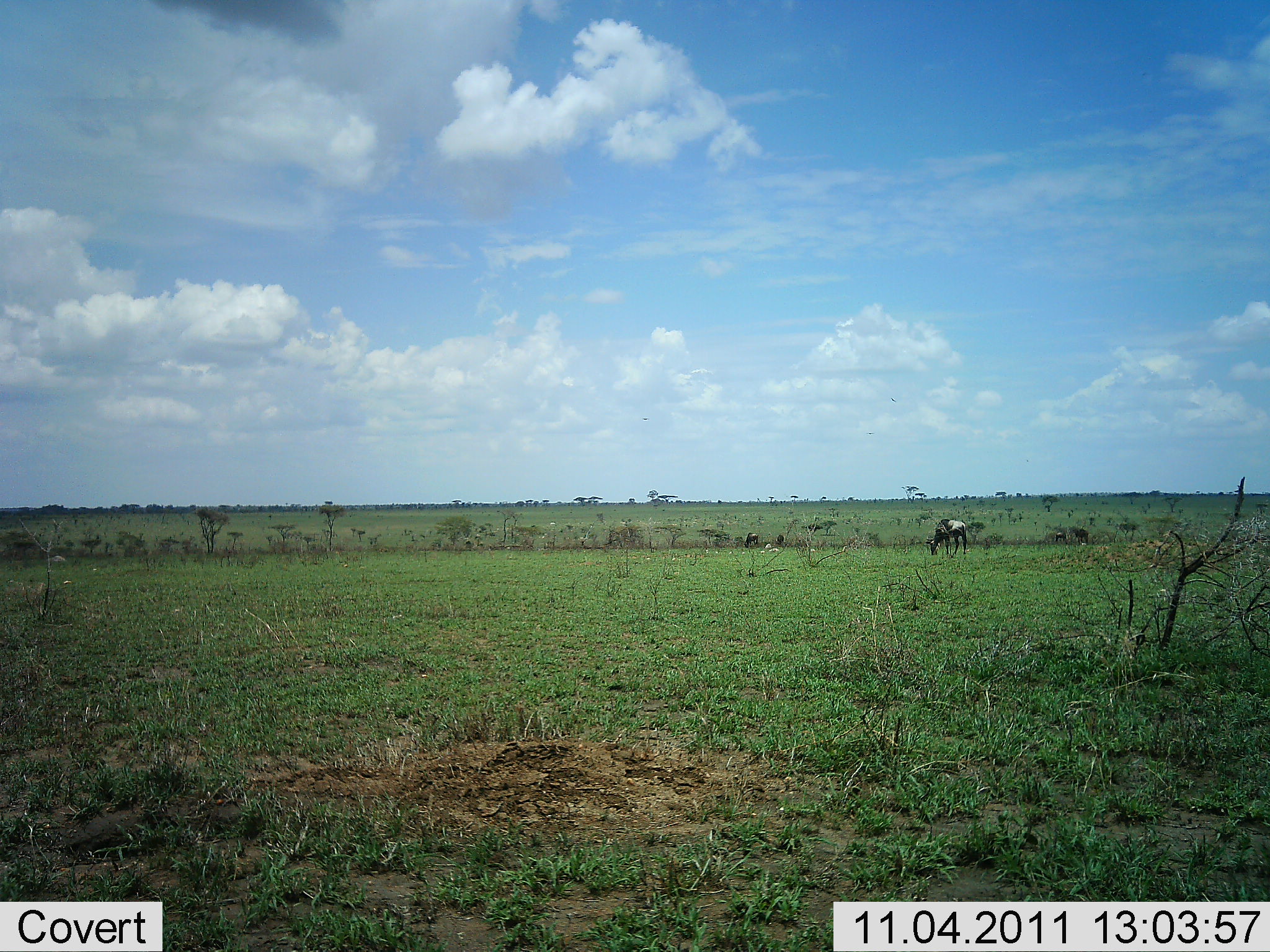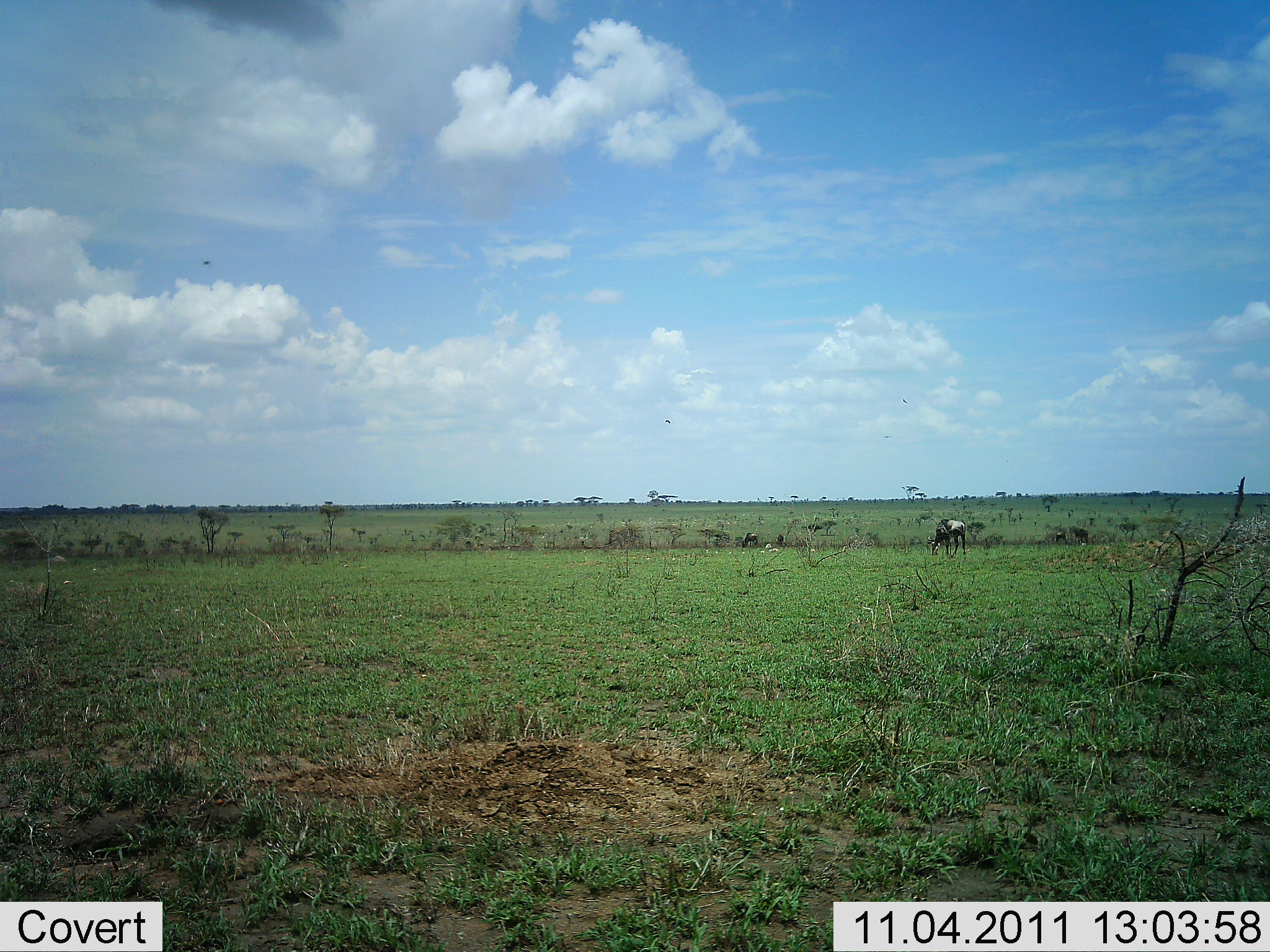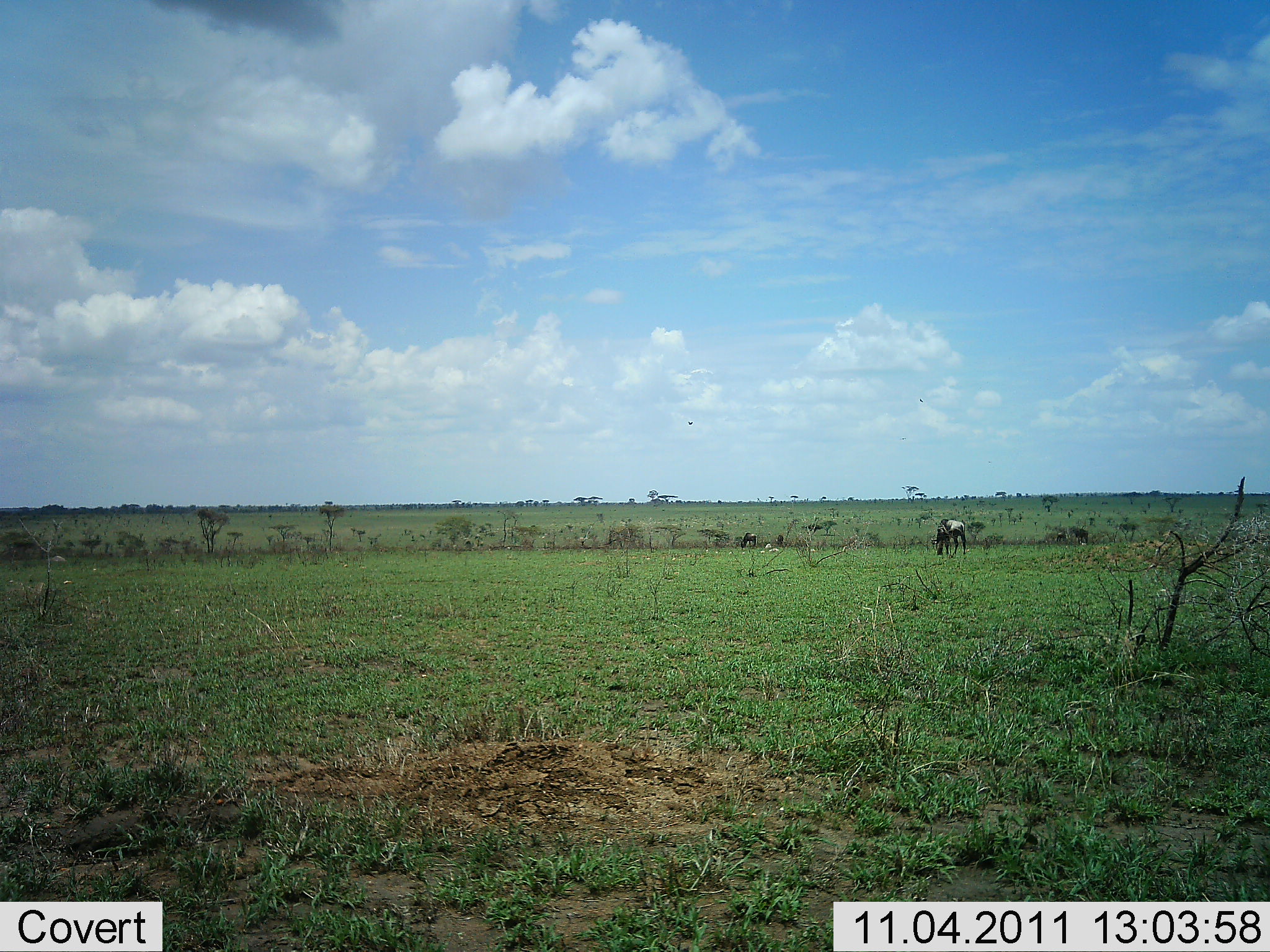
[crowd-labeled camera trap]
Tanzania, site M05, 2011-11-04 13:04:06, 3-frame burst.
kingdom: Animalia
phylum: Chordata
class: Mammalia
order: Artiodactyla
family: Bovidae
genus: Connochaetes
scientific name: Connochaetes taurinus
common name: blue wildebeest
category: wildebeest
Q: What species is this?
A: Wildebeest (blue wildebeest) (Connochaetes taurinus).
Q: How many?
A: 2.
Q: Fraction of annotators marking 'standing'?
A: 27%.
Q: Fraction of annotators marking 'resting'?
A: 0%.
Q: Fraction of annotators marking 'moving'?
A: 7%.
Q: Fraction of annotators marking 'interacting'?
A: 0%.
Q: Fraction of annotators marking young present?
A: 0%.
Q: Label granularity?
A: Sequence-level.